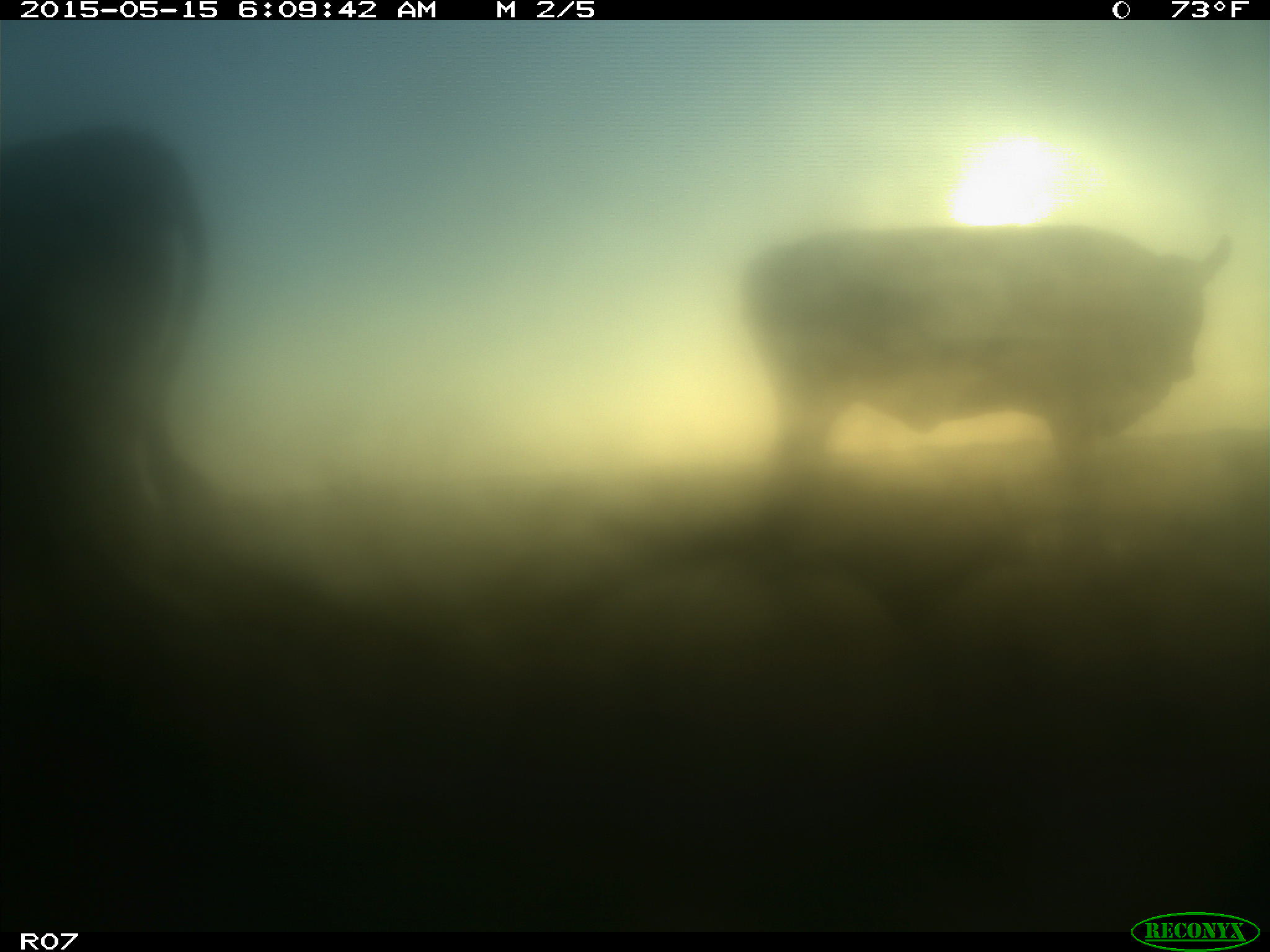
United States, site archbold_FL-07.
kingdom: Animalia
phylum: Chordata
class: Mammalia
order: Artiodactyla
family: Bovidae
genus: Bos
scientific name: Bos taurus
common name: domestic cow